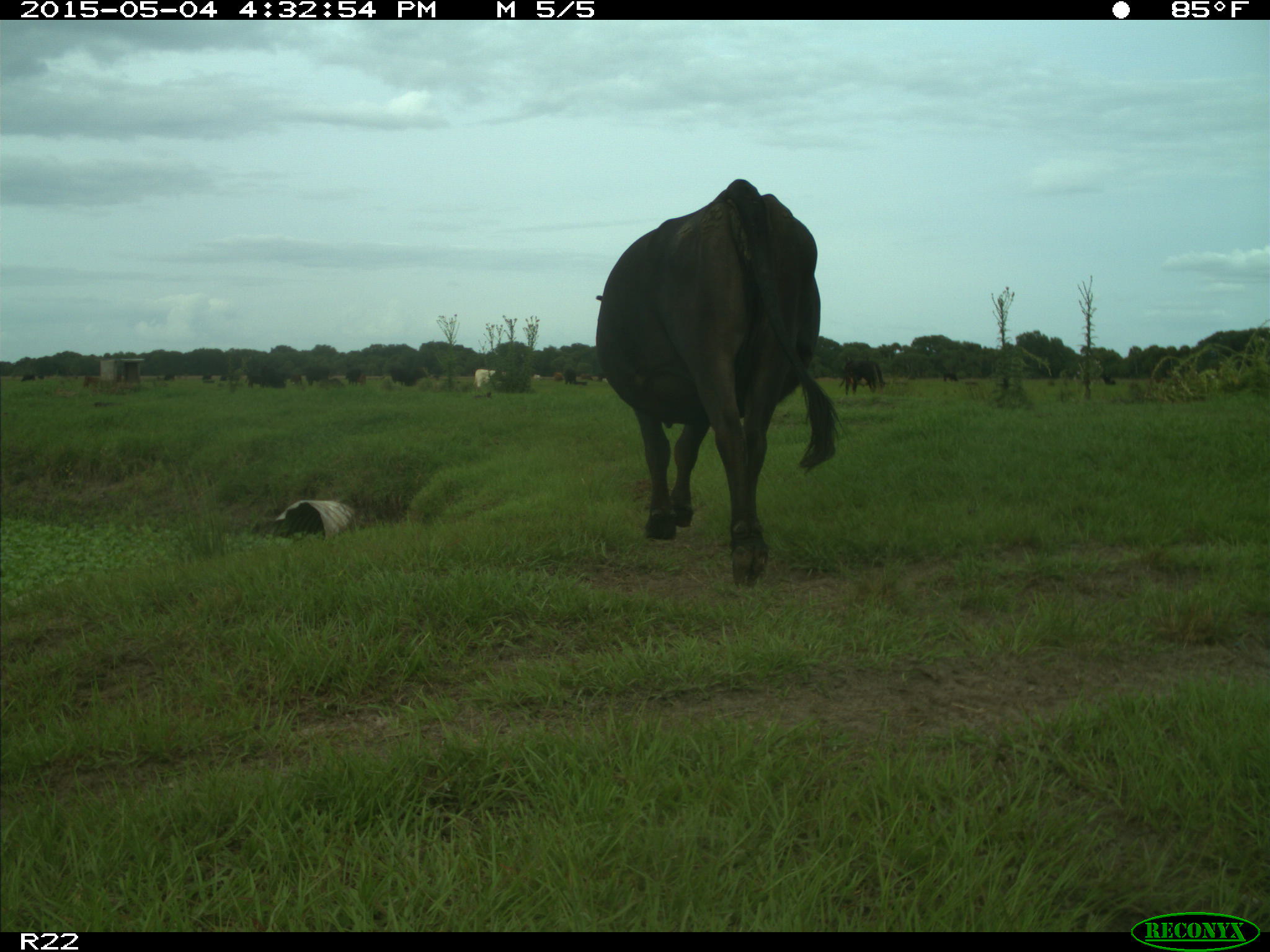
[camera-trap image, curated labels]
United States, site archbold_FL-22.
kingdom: Animalia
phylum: Chordata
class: Mammalia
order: Artiodactyla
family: Bovidae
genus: Bos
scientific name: Bos taurus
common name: domestic cow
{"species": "Bos taurus (domestic cow)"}